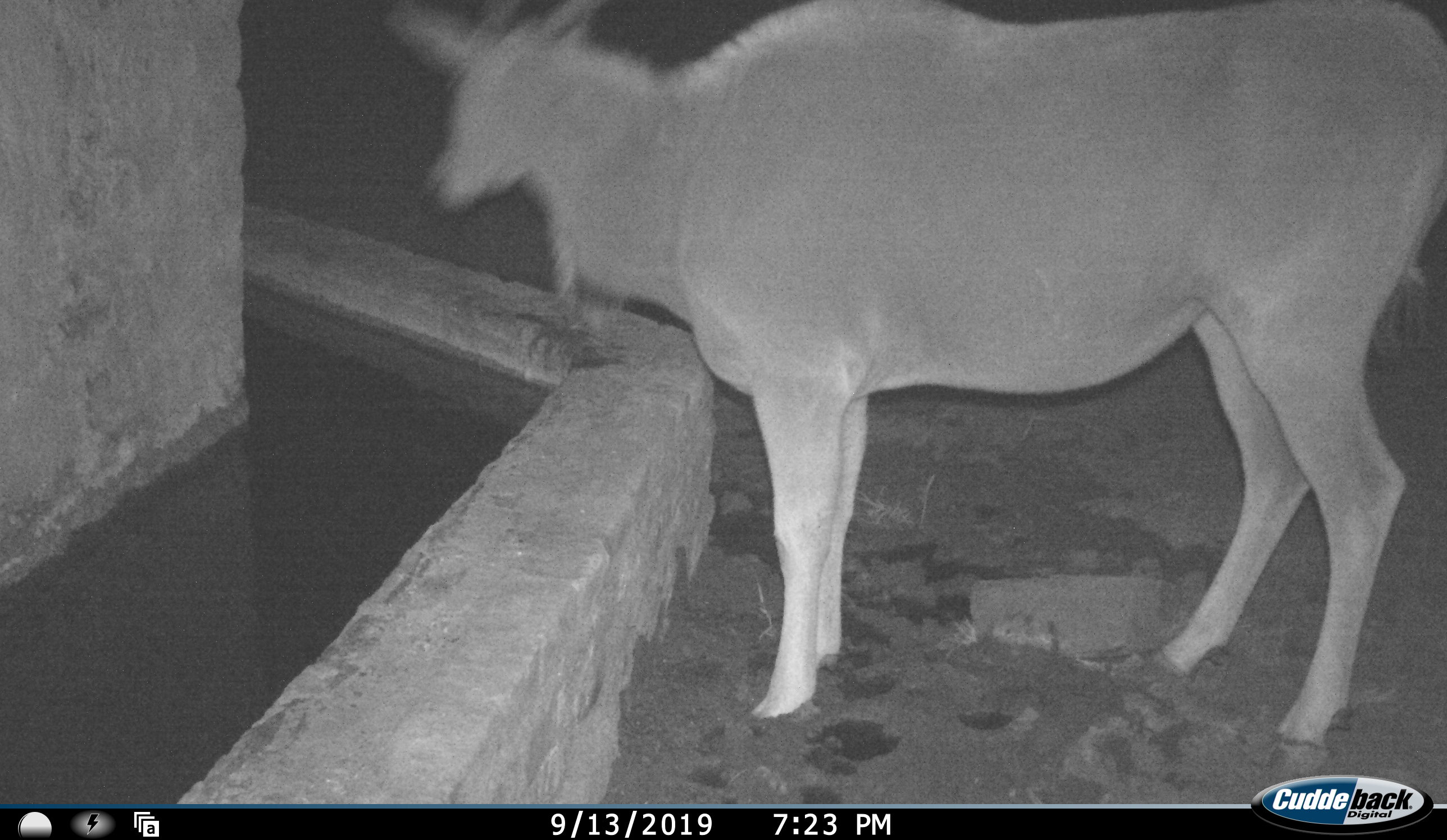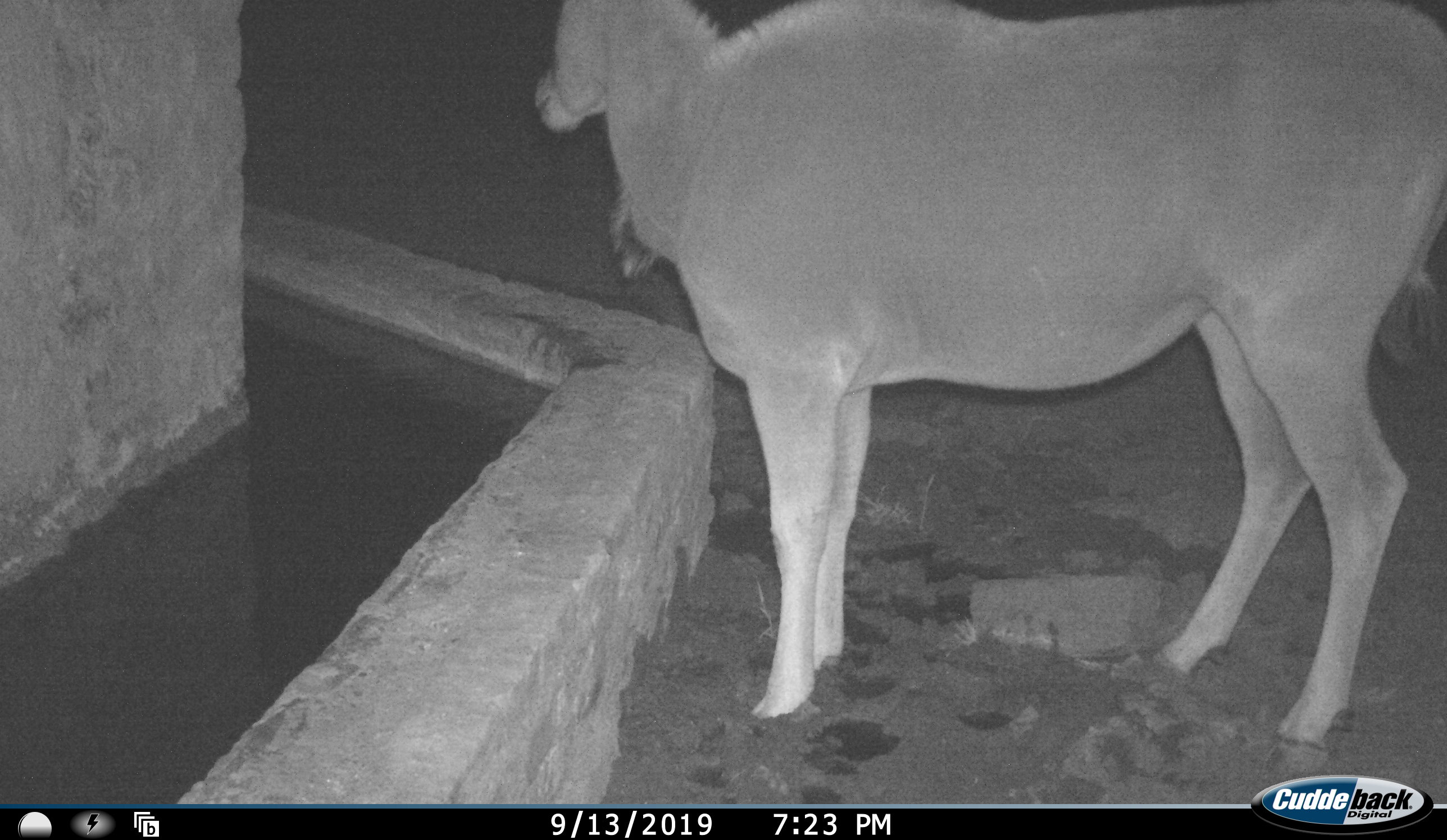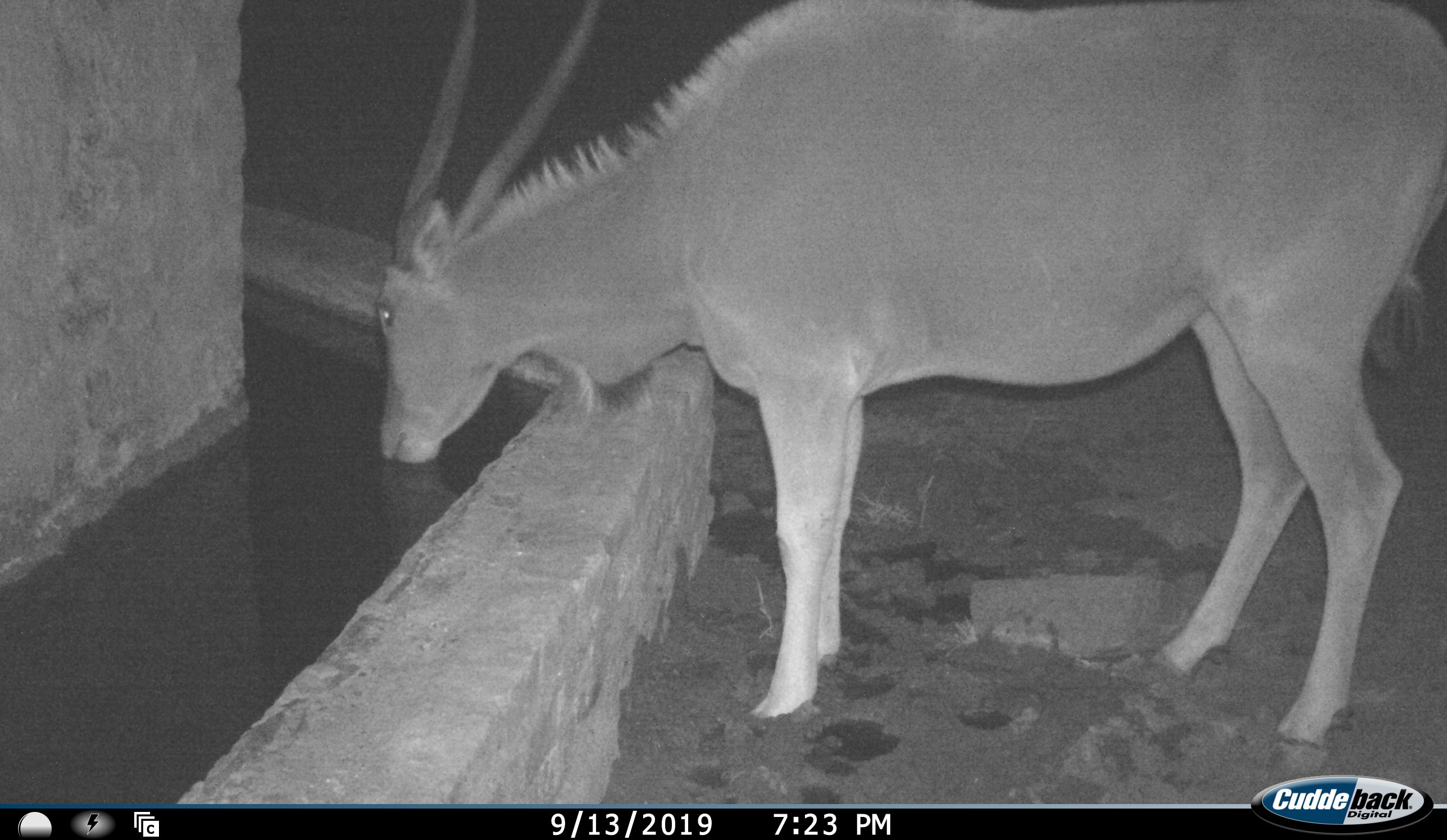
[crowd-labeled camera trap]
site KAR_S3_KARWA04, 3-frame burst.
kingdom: Animalia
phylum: Chordata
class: Mammalia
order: Artiodactyla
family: Bovidae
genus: Tragelaphus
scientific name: Tragelaphus oryx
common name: eland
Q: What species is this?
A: Eland (Tragelaphus oryx).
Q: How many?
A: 1.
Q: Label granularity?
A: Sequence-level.